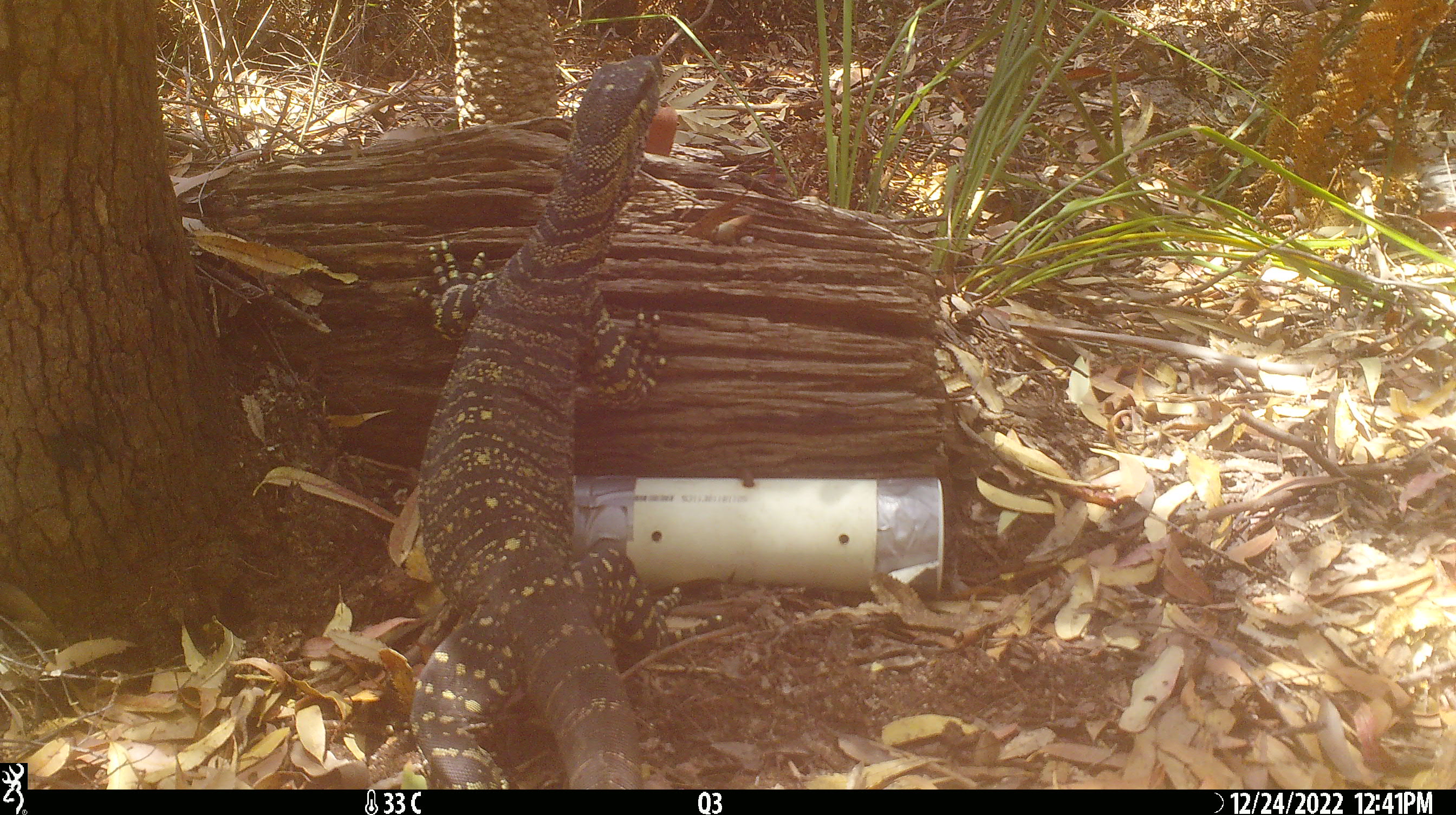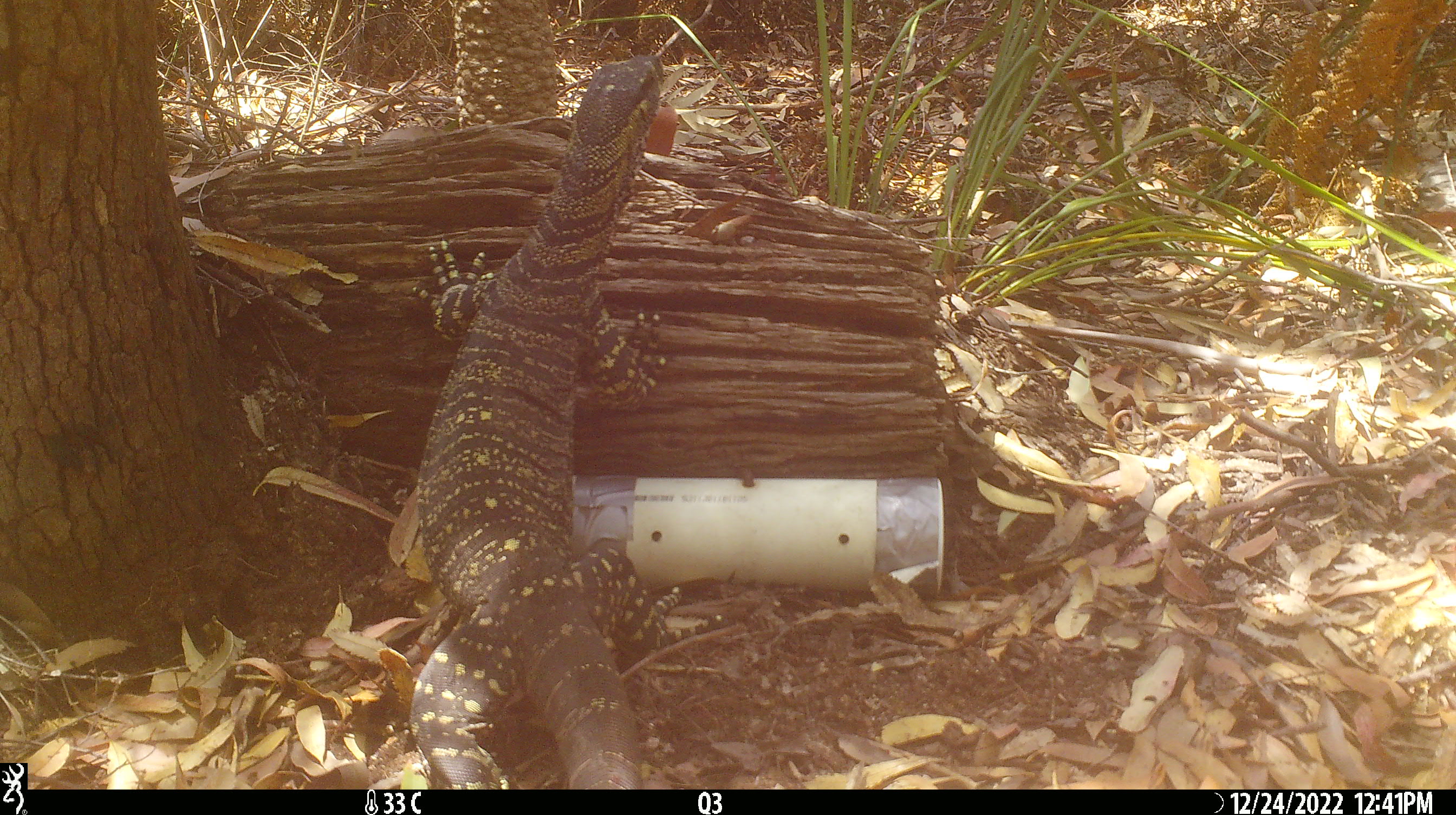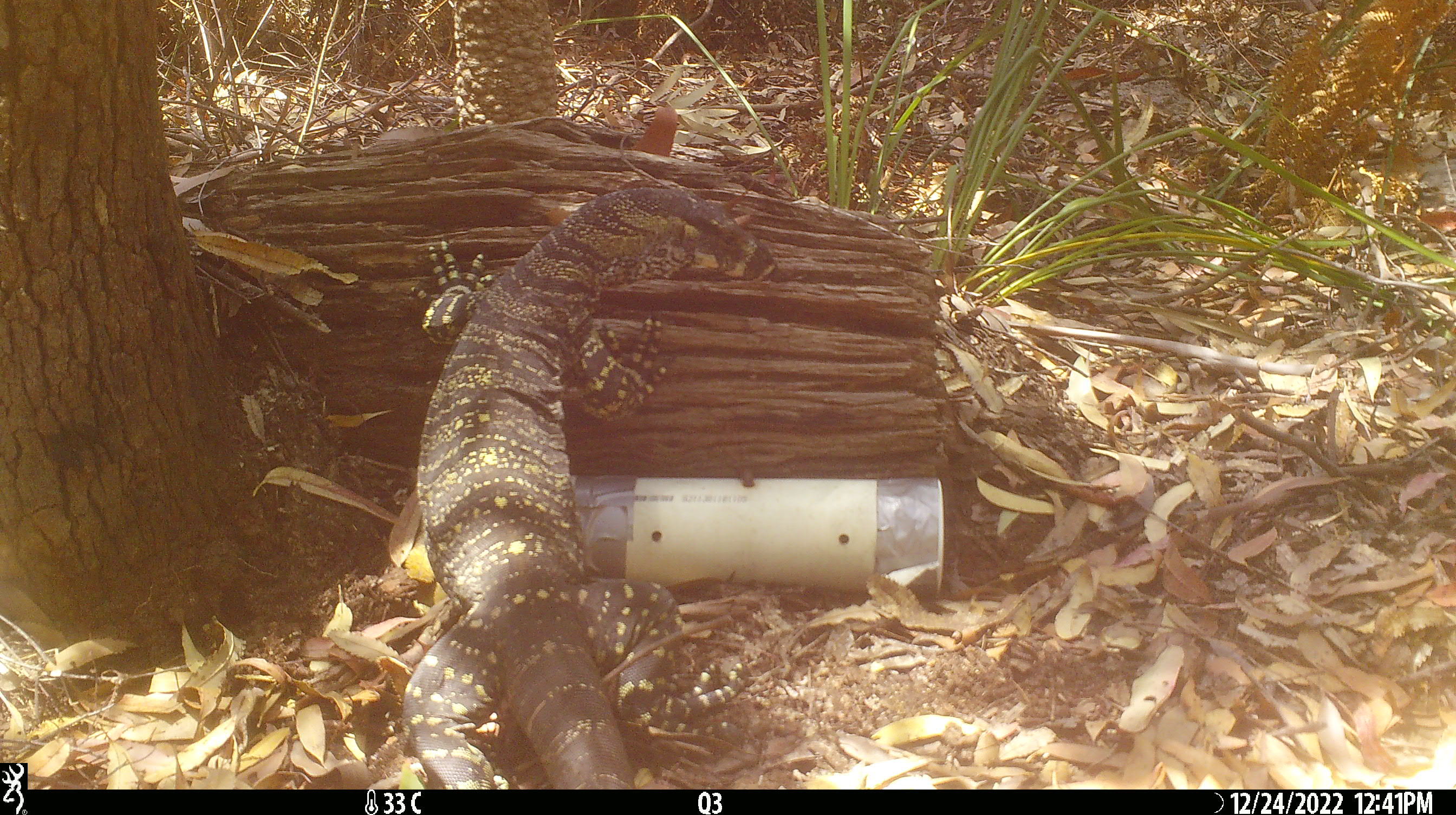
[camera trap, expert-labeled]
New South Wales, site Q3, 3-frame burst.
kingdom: Animalia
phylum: Chordata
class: Reptilia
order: Squamata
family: Varanidae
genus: Varanus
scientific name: Varanus varius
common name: lace monitor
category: goanna